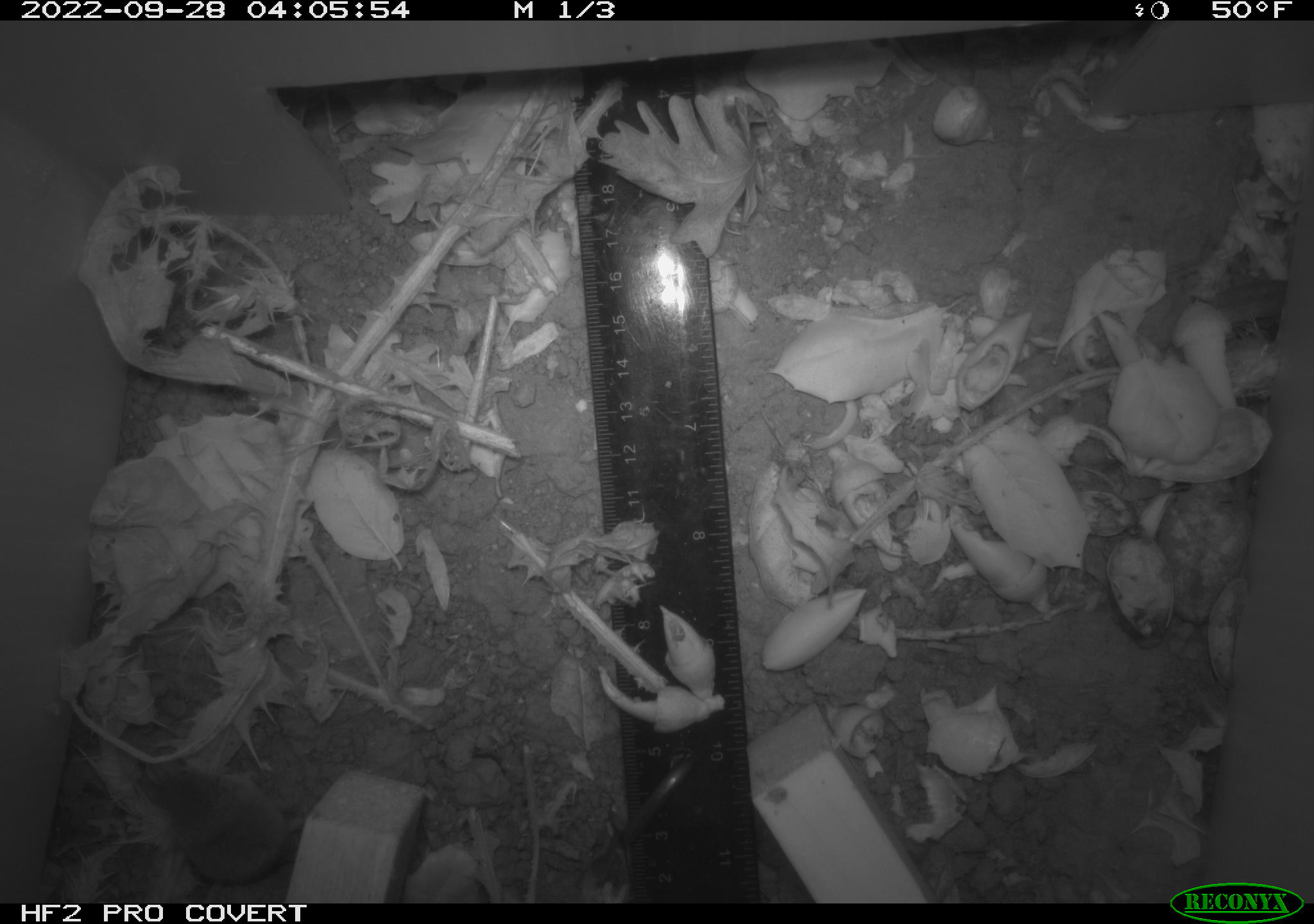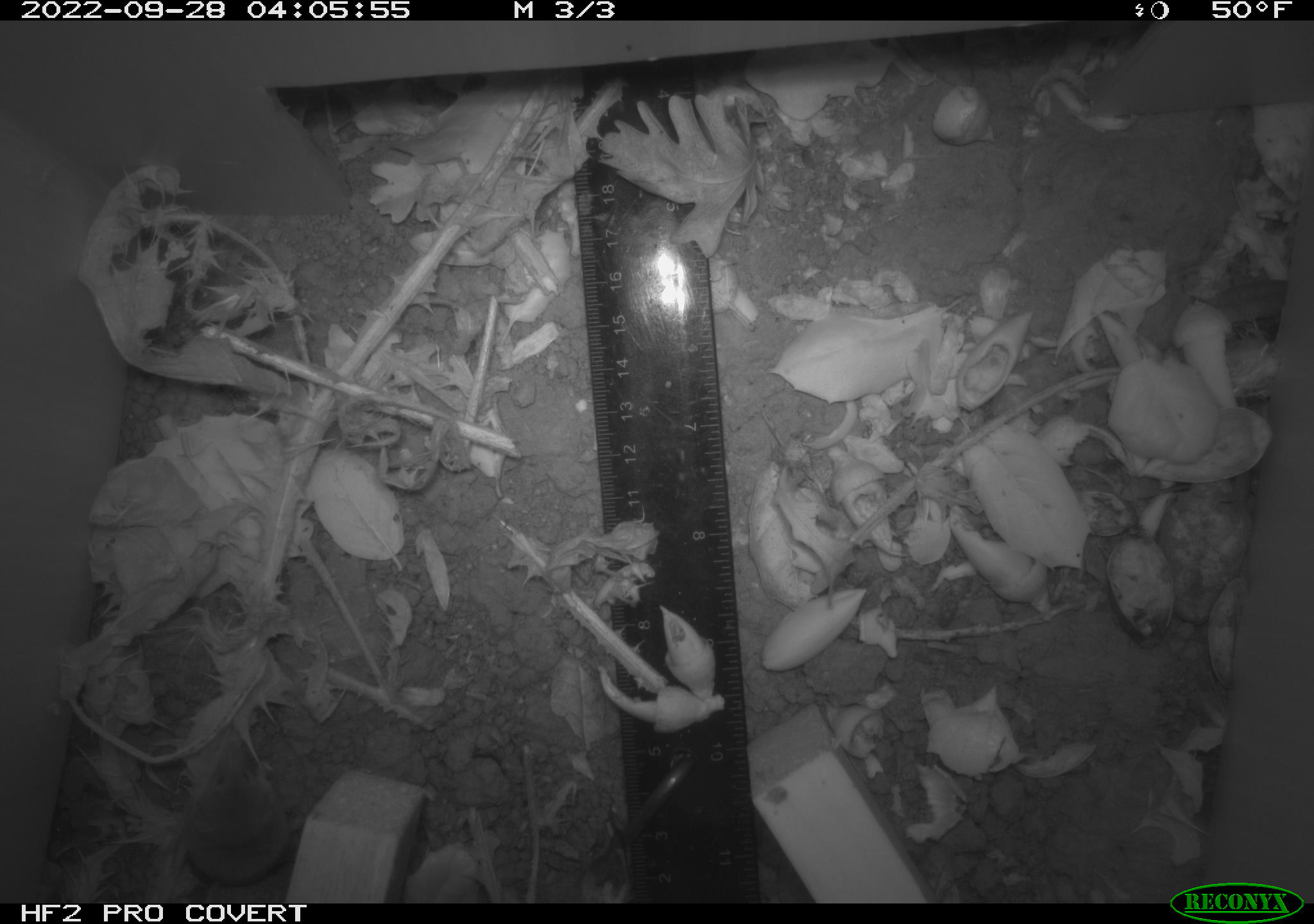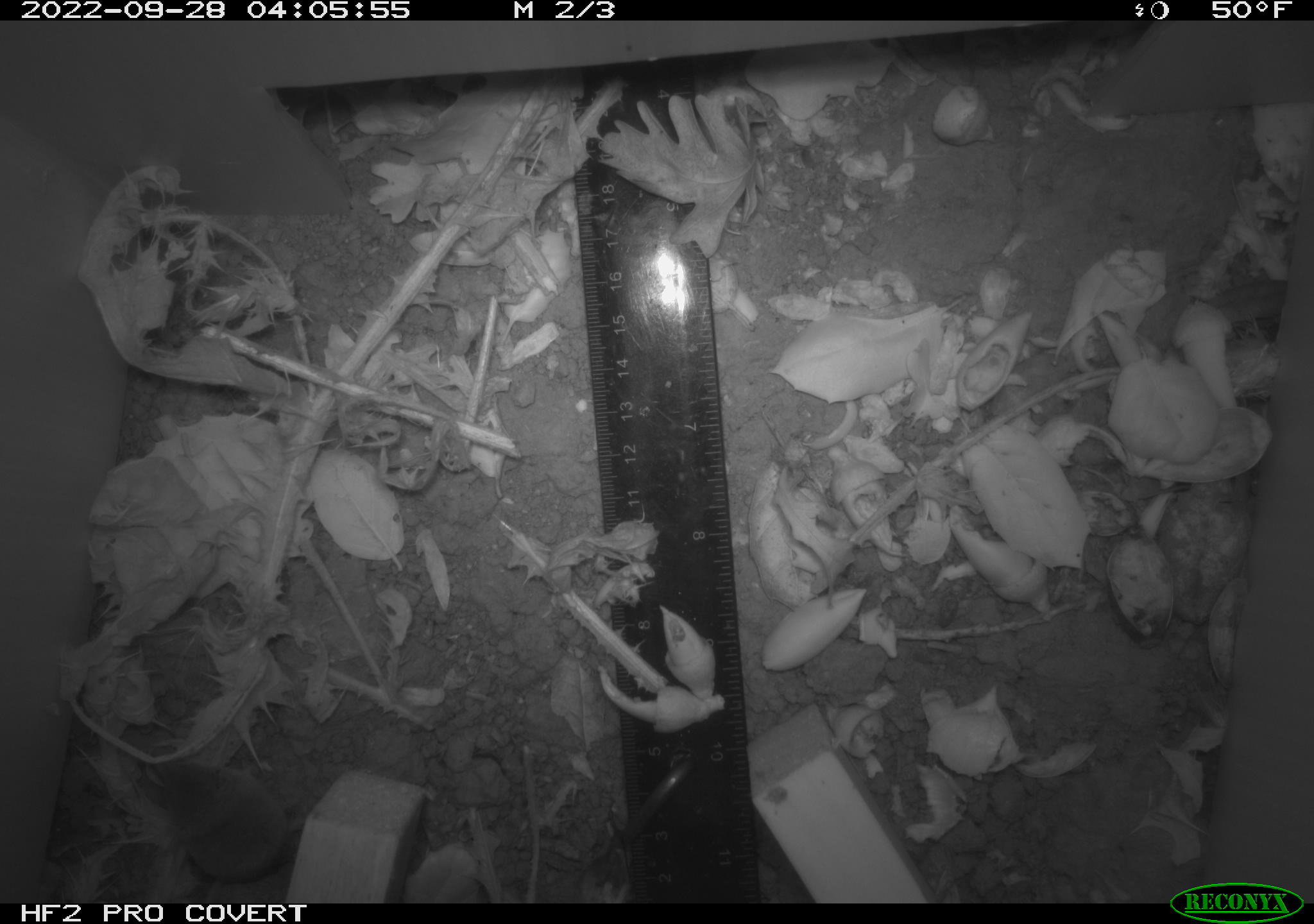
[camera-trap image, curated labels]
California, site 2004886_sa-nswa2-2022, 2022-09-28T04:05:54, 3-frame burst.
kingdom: Animalia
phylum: Chordata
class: Mammalia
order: Eulipotyphla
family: Soricidae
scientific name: Soricidae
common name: shrews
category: soricidae family